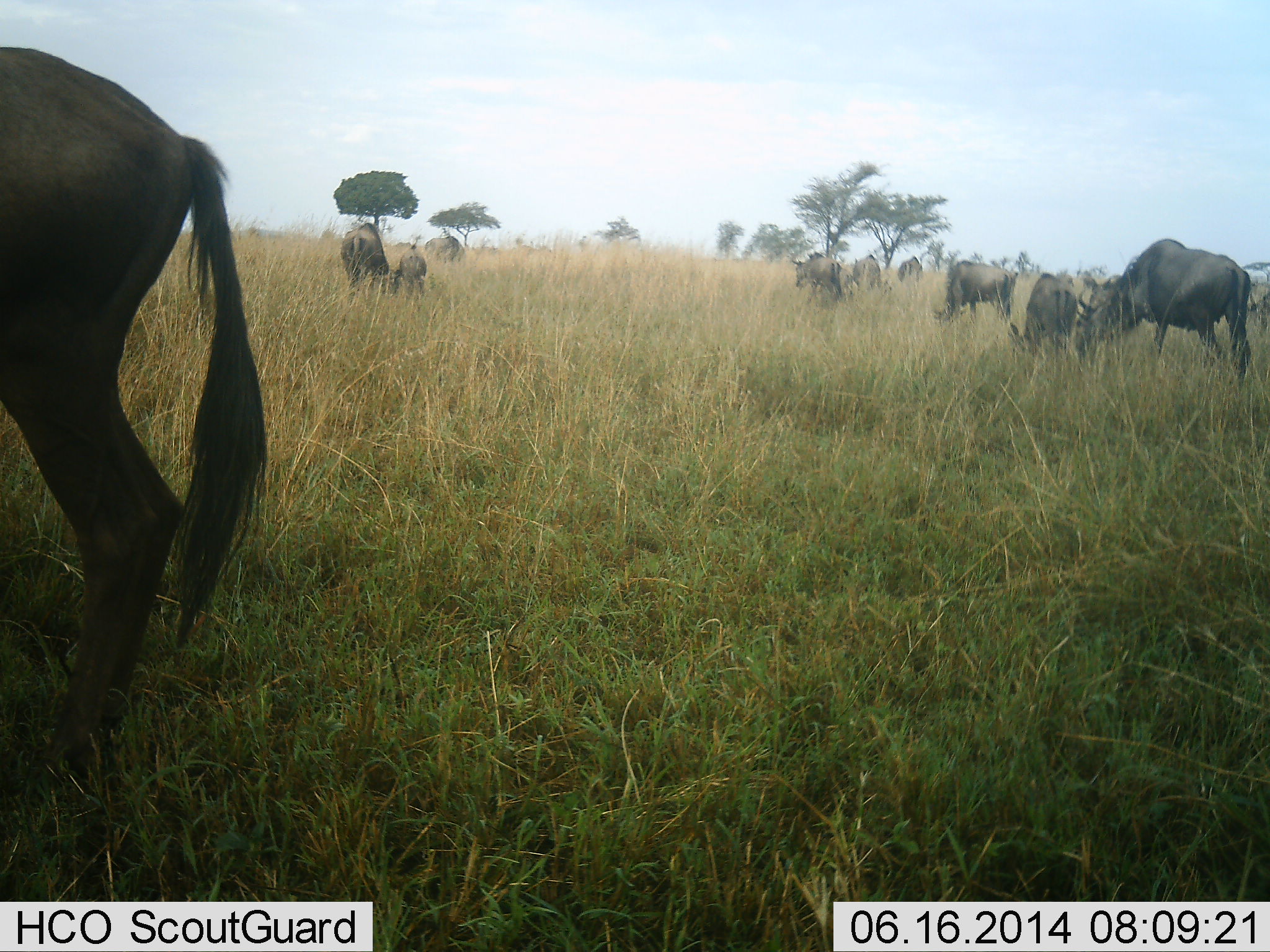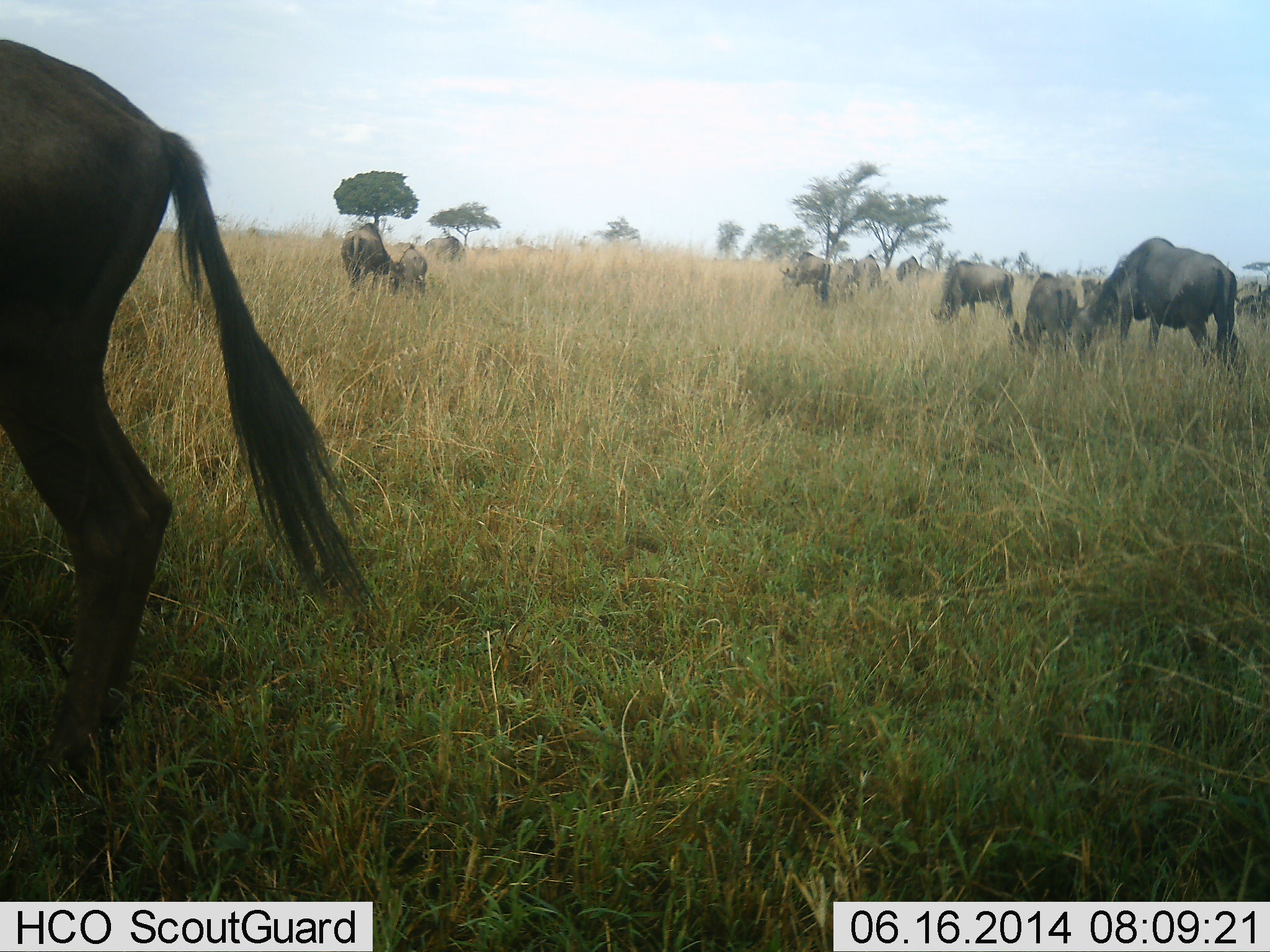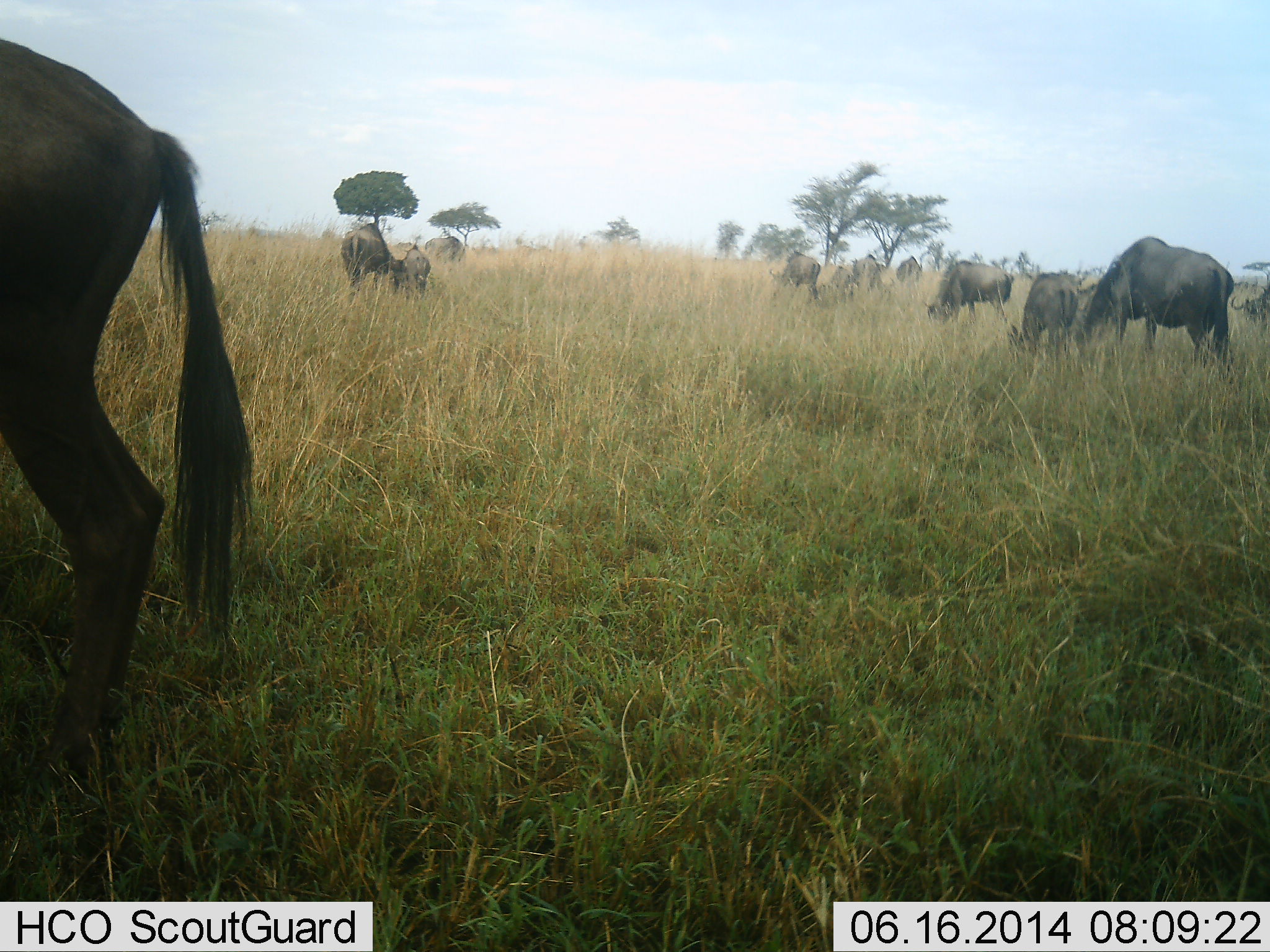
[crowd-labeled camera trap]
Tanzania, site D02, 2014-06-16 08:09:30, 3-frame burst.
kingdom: Animalia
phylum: Chordata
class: Mammalia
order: Artiodactyla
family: Bovidae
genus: Connochaetes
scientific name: Connochaetes taurinus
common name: blue wildebeest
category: wildebeest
Wildebeest (blue wildebeest) (Connochaetes taurinus), count 11-50. Behavior (volunteer vote fractions): standing 50%, resting 0%, moving 40%, interacting 0%. Young present (vote fraction): 10%. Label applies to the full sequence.